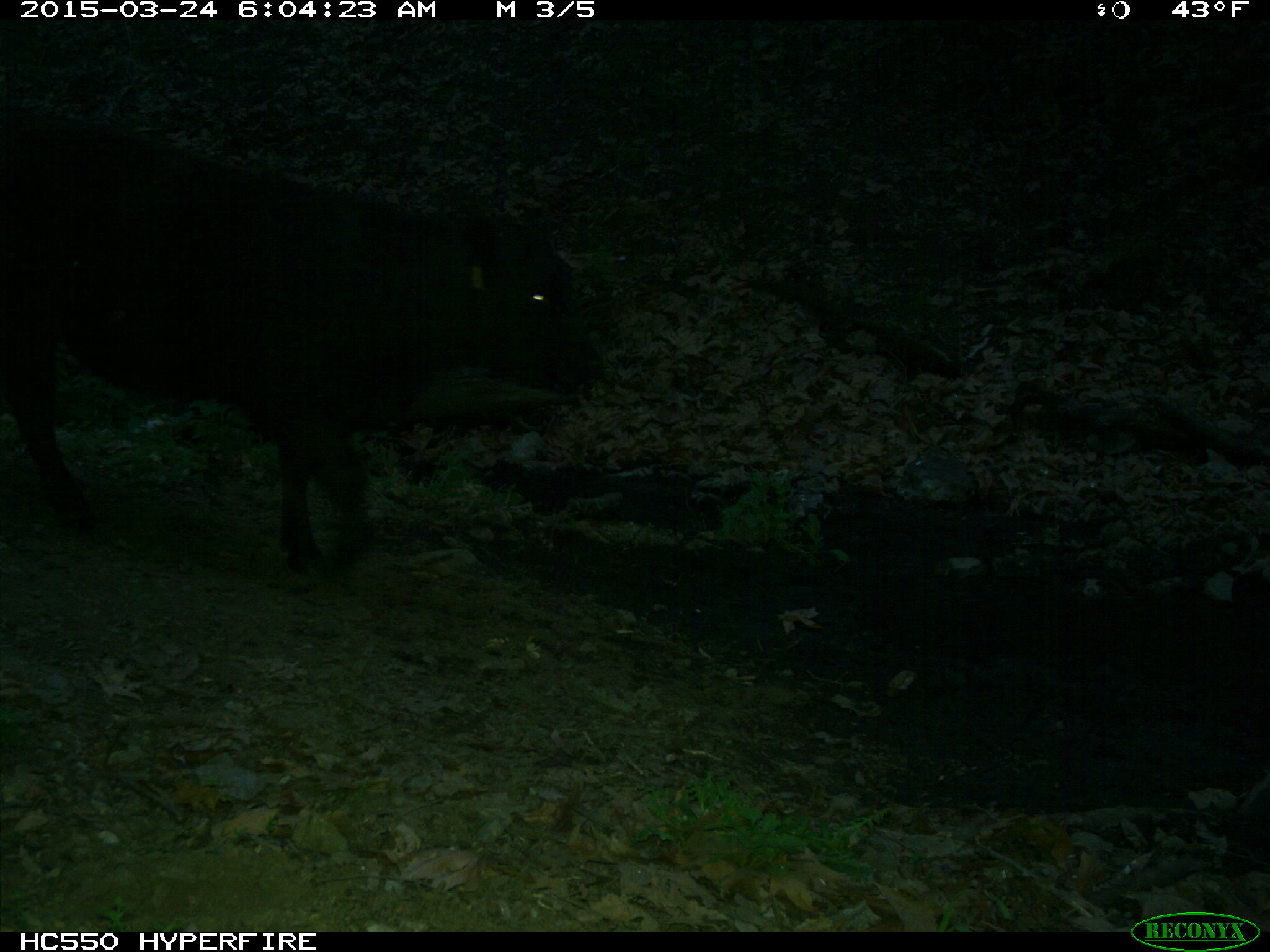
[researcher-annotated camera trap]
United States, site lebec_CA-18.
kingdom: Animalia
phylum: Chordata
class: Mammalia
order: Artiodactyla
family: Bovidae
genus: Bos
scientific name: Bos taurus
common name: domestic cow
Bos taurus (domestic cow).